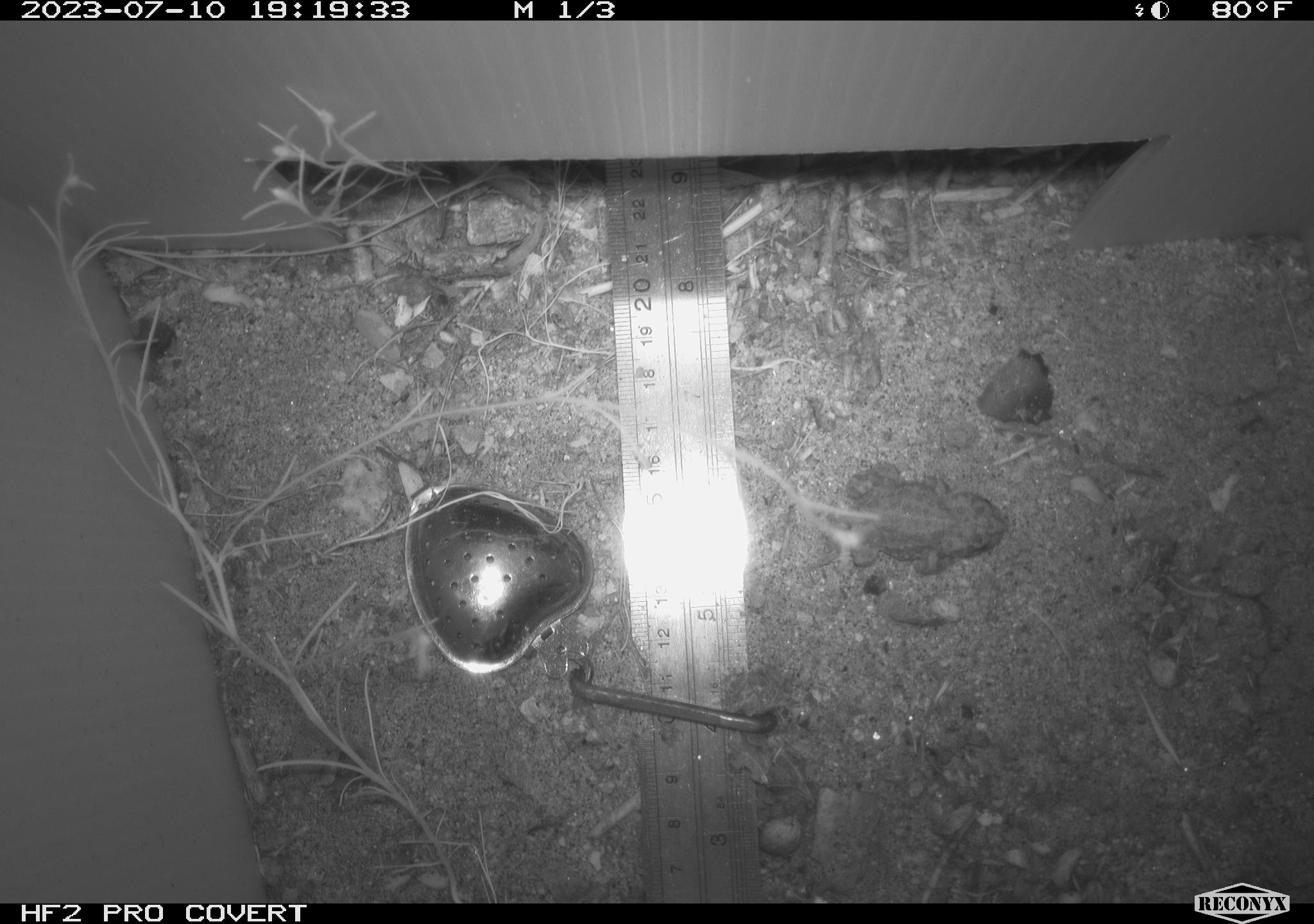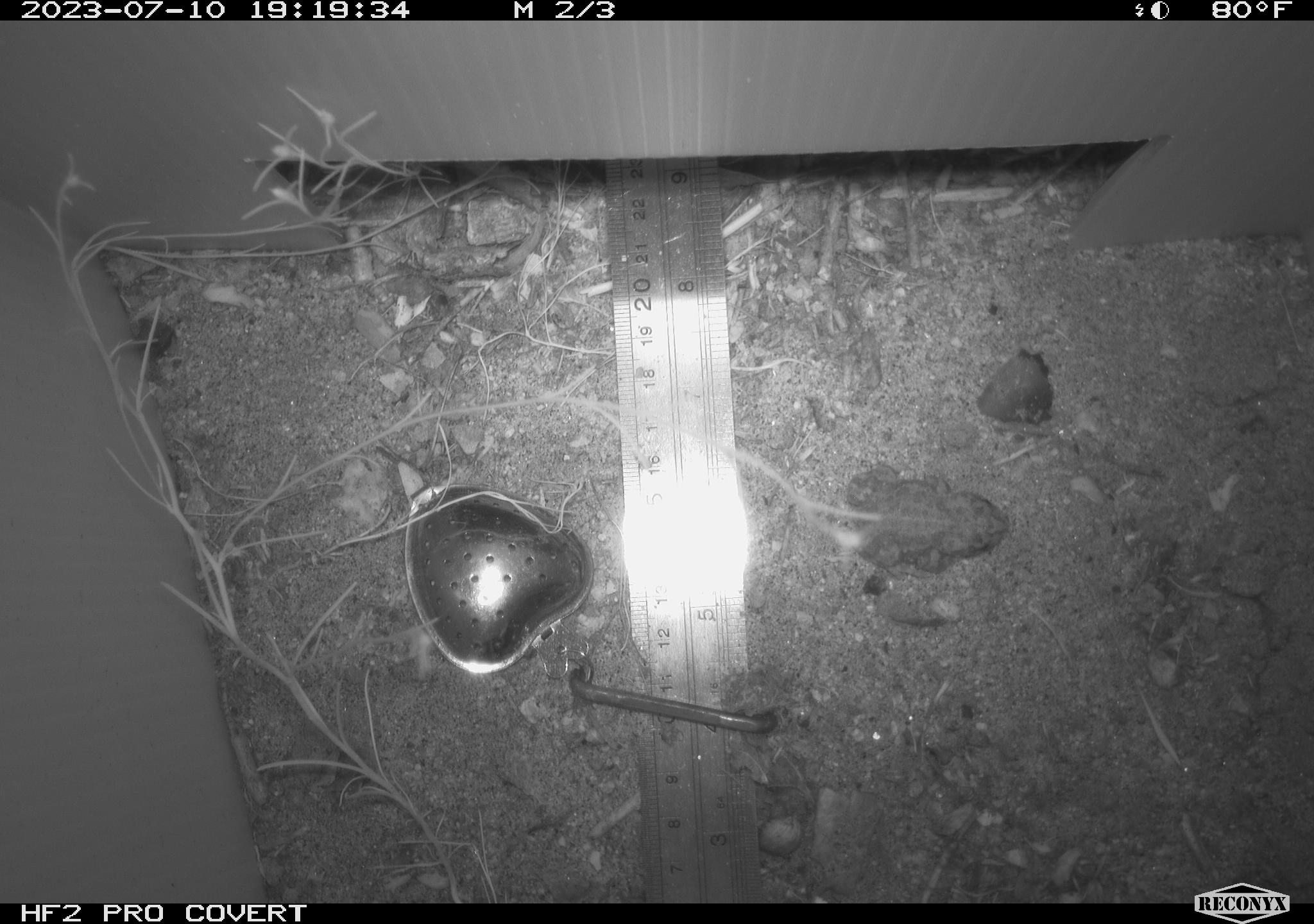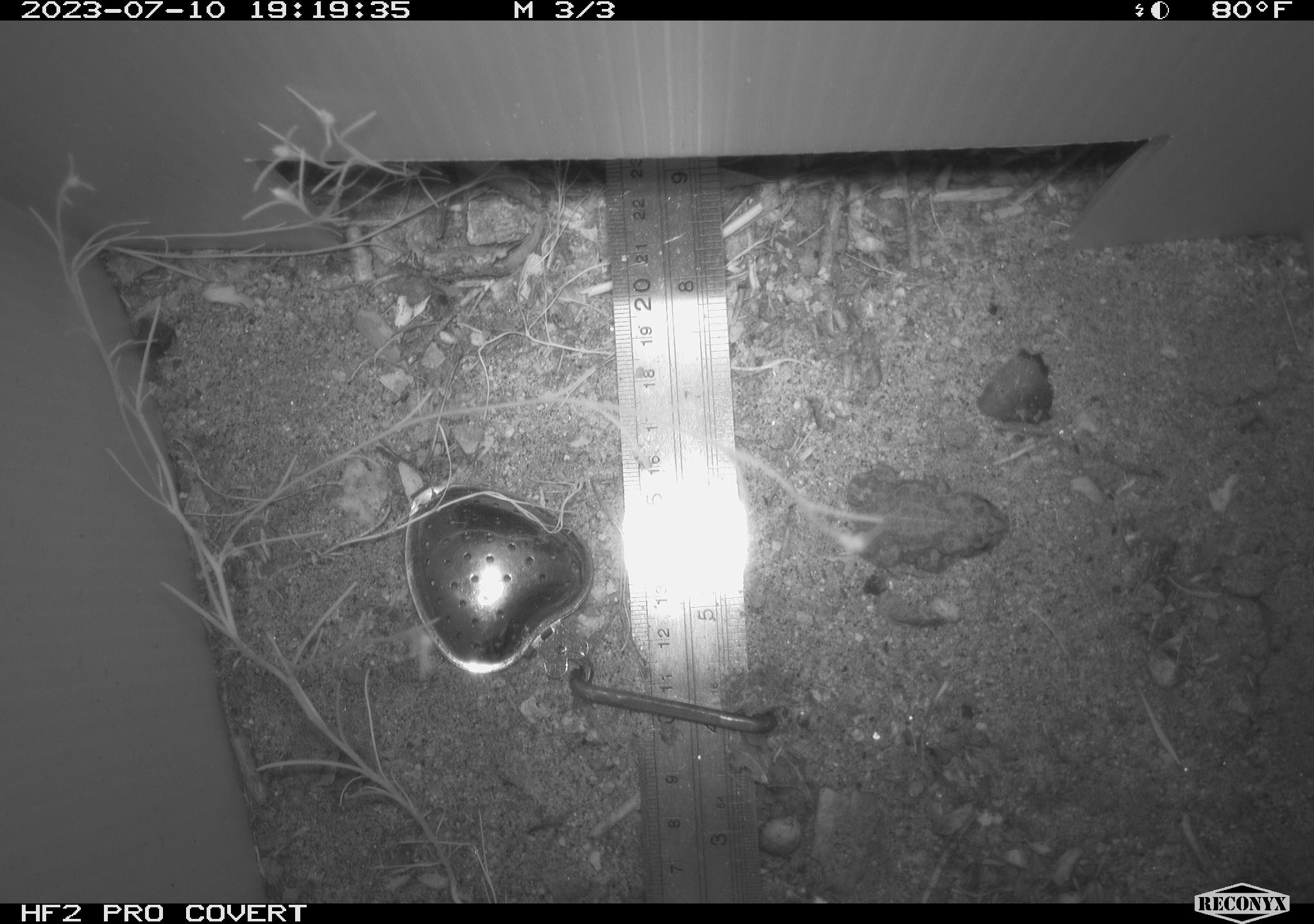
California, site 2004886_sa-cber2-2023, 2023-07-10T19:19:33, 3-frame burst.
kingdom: Animalia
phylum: Chordata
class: Amphibia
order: Anura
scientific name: Anura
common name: frogs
Frogs (Anura).